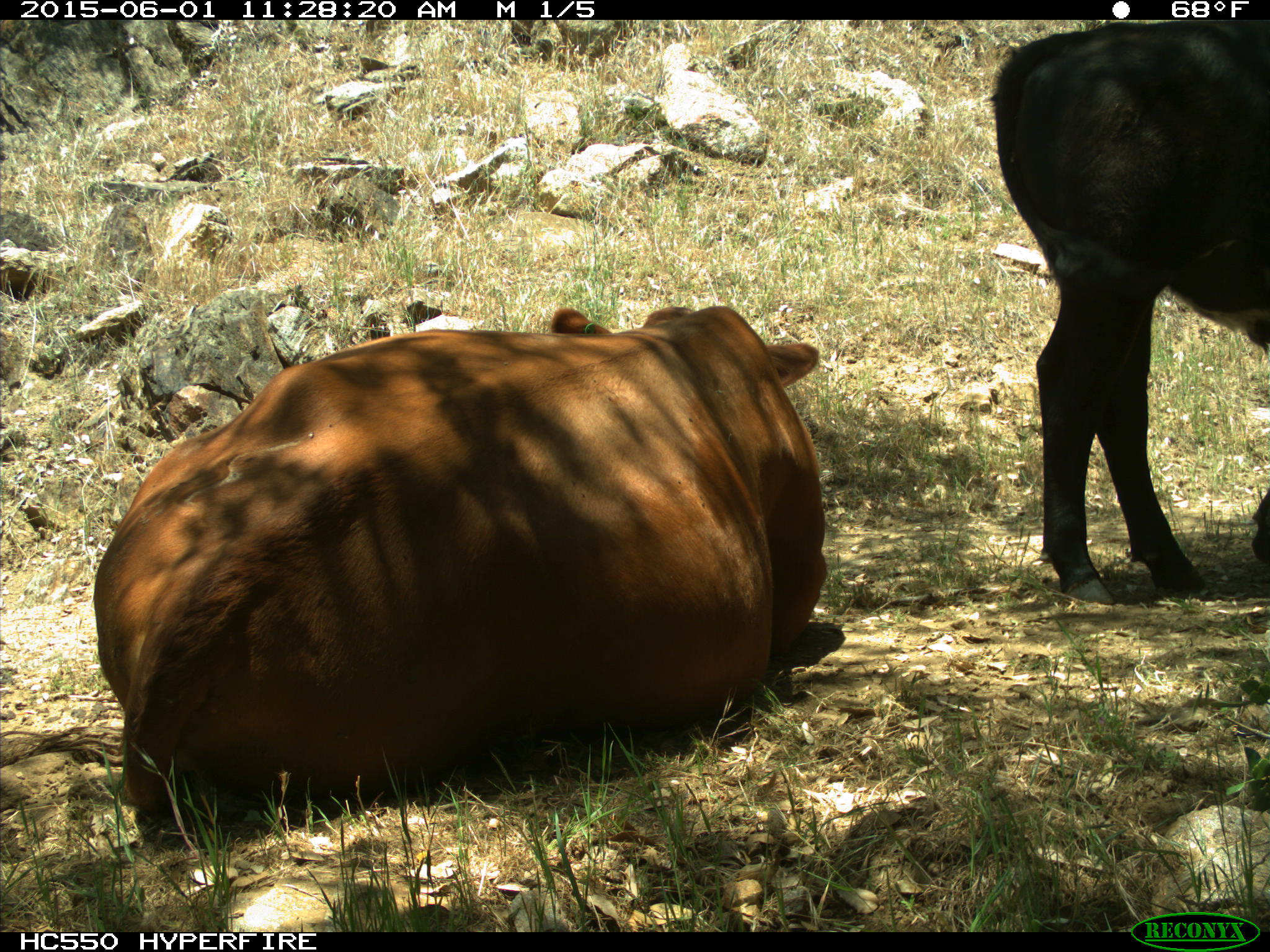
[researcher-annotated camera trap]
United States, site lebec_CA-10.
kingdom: Animalia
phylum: Chordata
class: Mammalia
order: Artiodactyla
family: Bovidae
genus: Bos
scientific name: Bos taurus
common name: domestic cow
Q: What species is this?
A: Bos taurus (domestic cow).